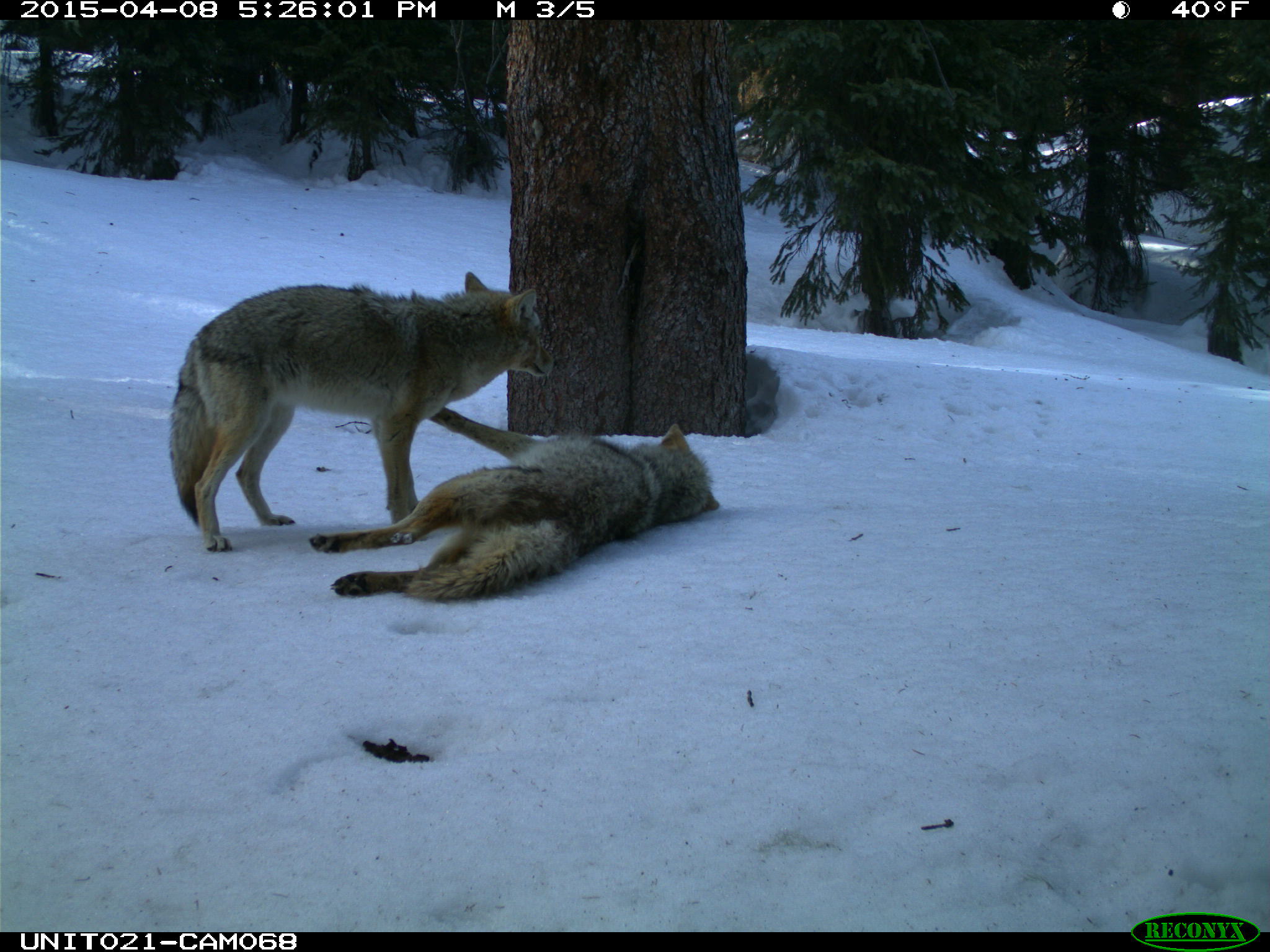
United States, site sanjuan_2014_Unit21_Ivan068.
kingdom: Animalia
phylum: Chordata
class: Mammalia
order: Carnivora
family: Canidae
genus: Canis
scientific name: Canis latrans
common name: coyote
Canis latrans (coyote).